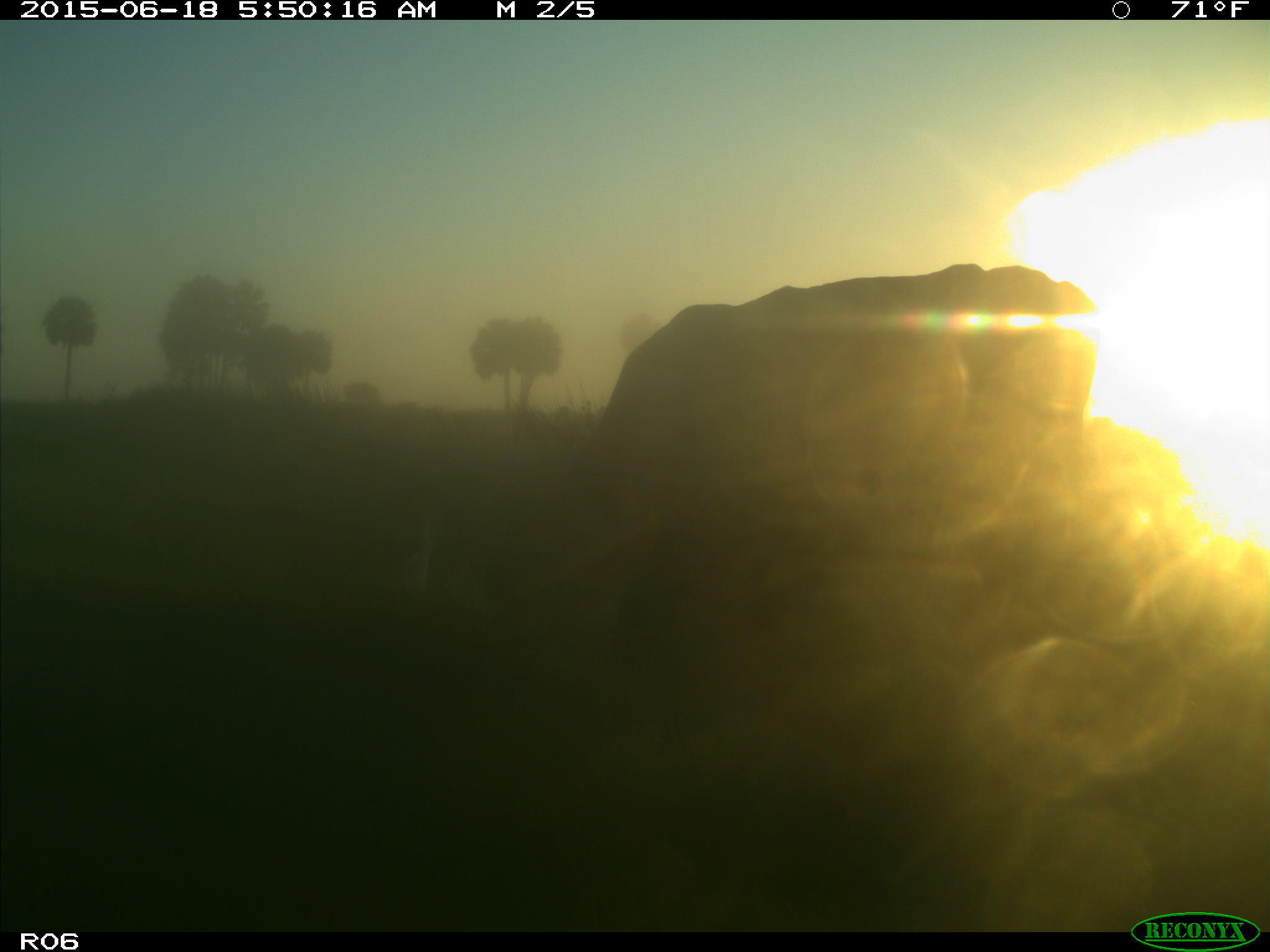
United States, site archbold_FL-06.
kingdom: Animalia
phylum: Chordata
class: Mammalia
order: Artiodactyla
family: Bovidae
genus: Bos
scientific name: Bos taurus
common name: domestic cow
Bos taurus (domestic cow).